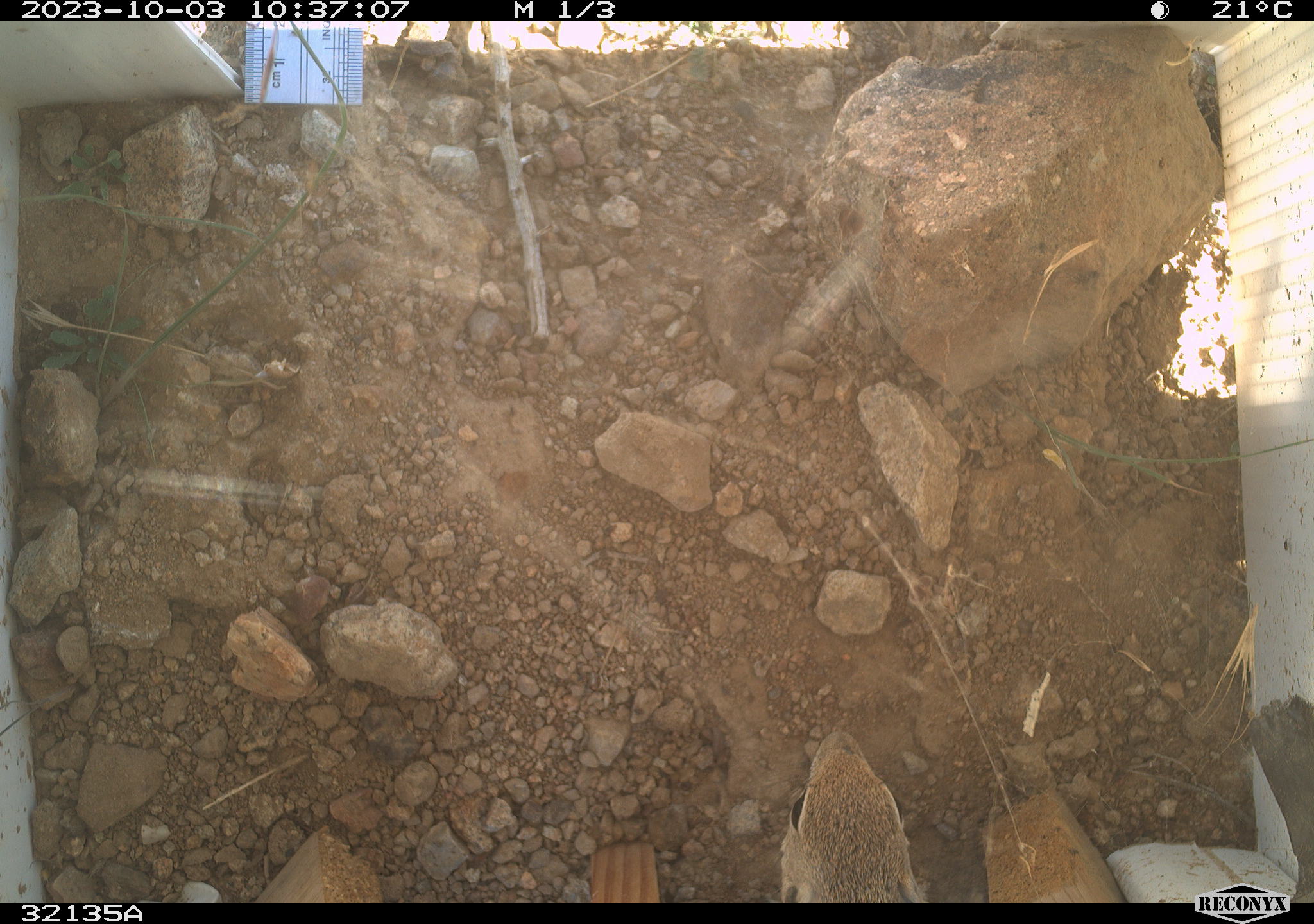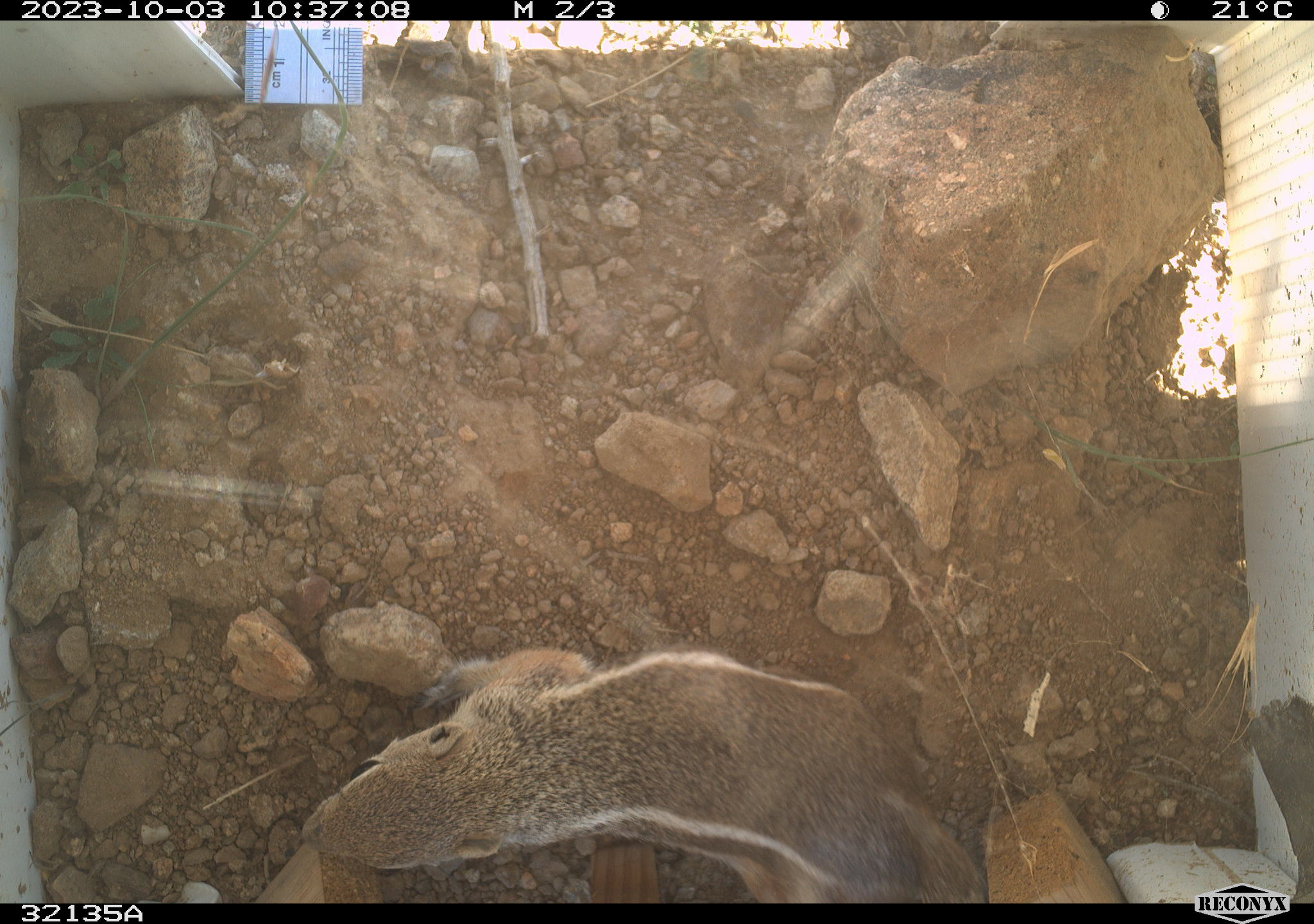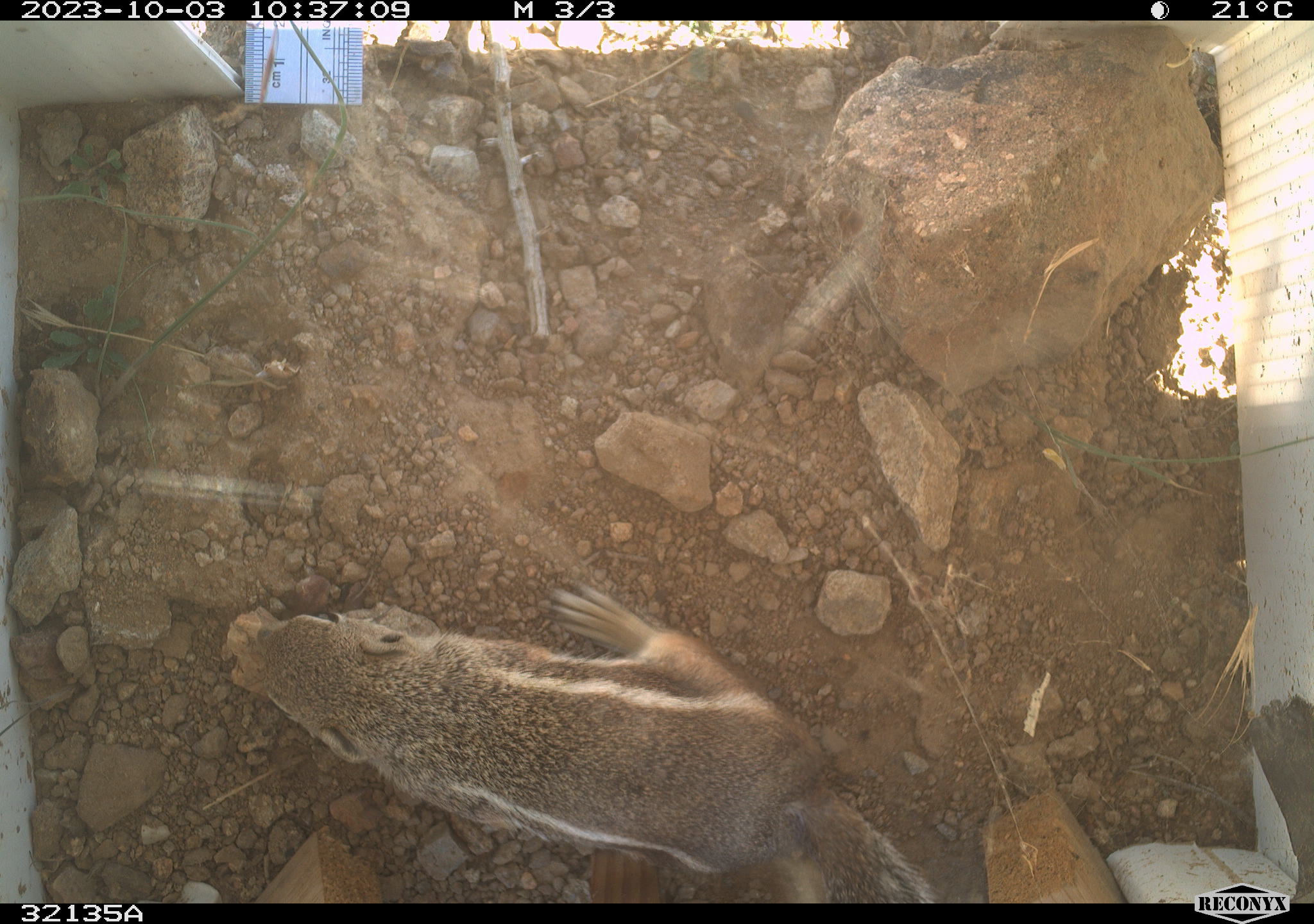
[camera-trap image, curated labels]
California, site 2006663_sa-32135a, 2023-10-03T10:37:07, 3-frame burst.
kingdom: Animalia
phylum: Chordata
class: Mammalia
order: Rodentia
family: Sciuridae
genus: Ammospermophilus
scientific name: Ammospermophilus leucurus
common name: white-tailed antelope squirrel